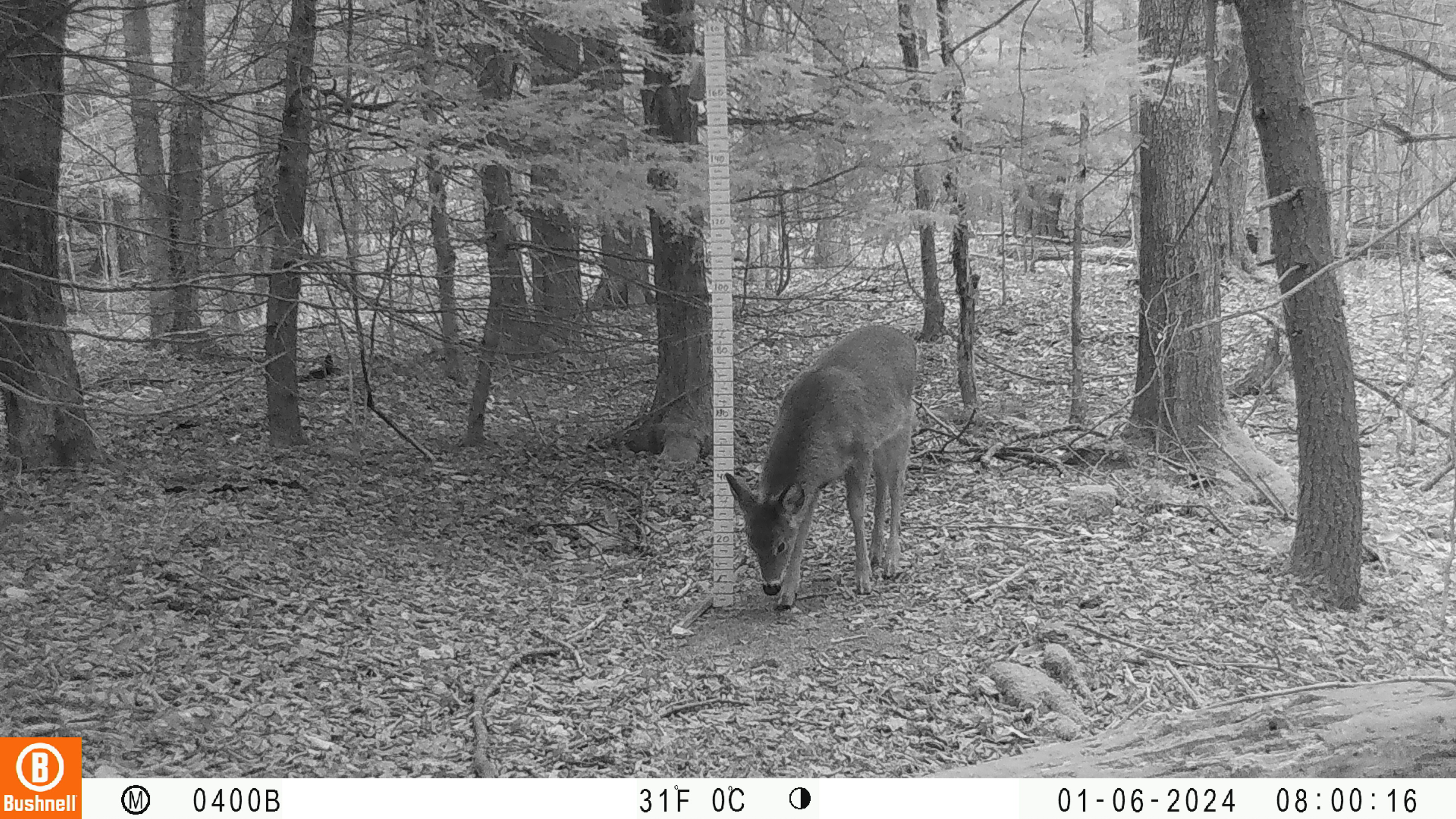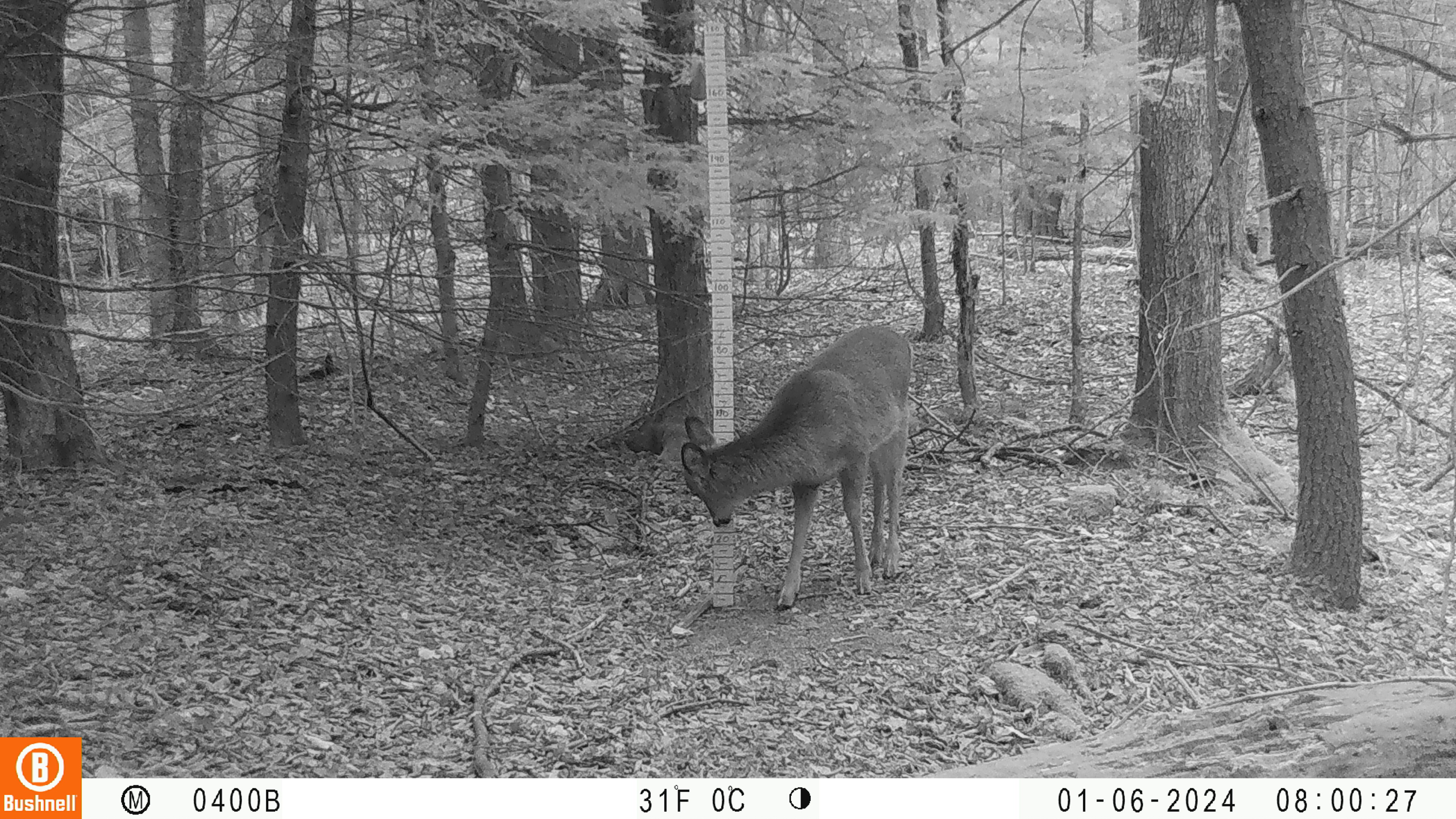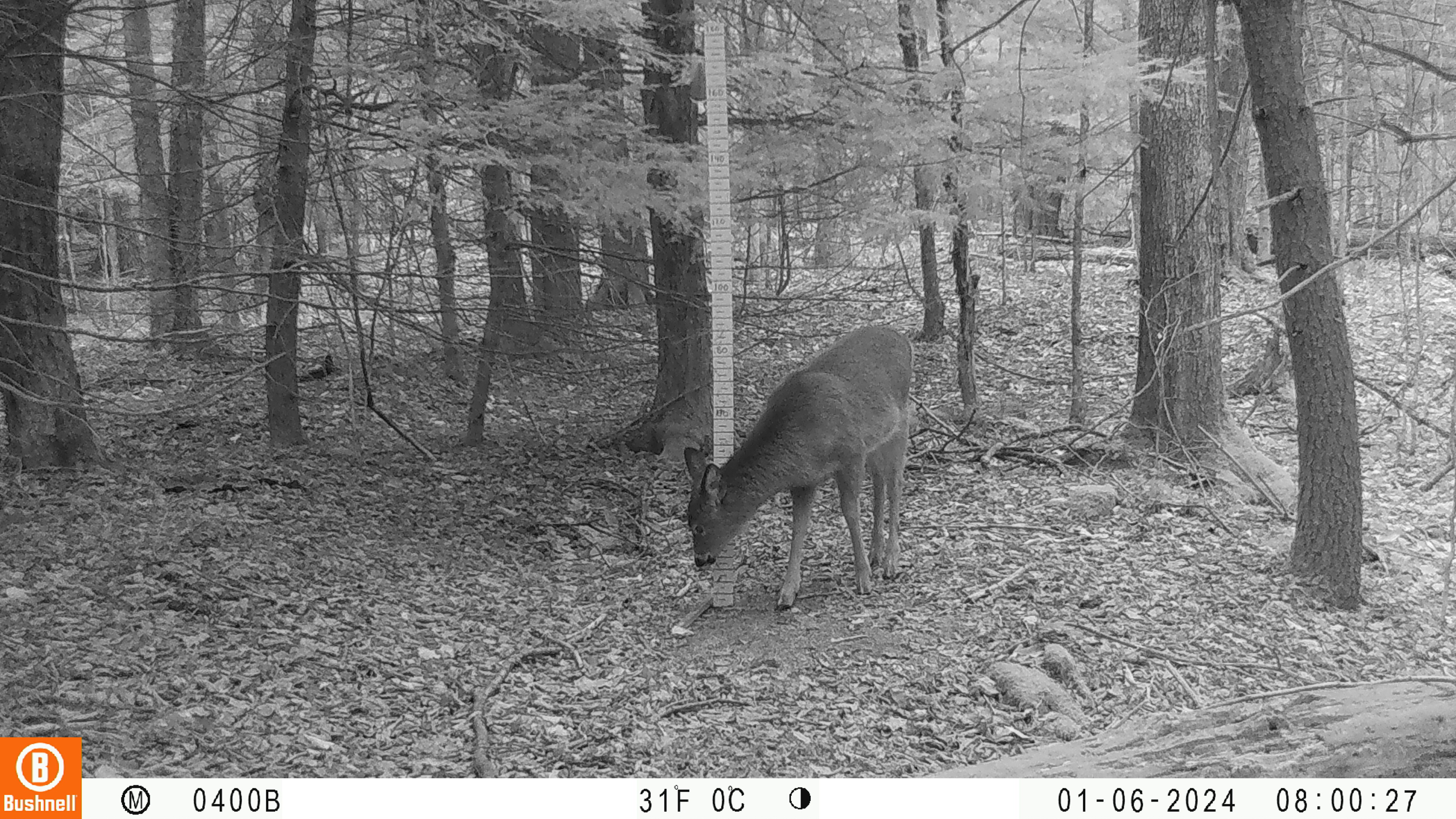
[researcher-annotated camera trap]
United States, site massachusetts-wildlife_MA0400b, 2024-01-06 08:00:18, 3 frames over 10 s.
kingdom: Animalia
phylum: Chordata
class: Mammalia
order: Artiodactyla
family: Cervidae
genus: Odocoileus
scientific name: Odocoileus virginianus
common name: white-tailed deer